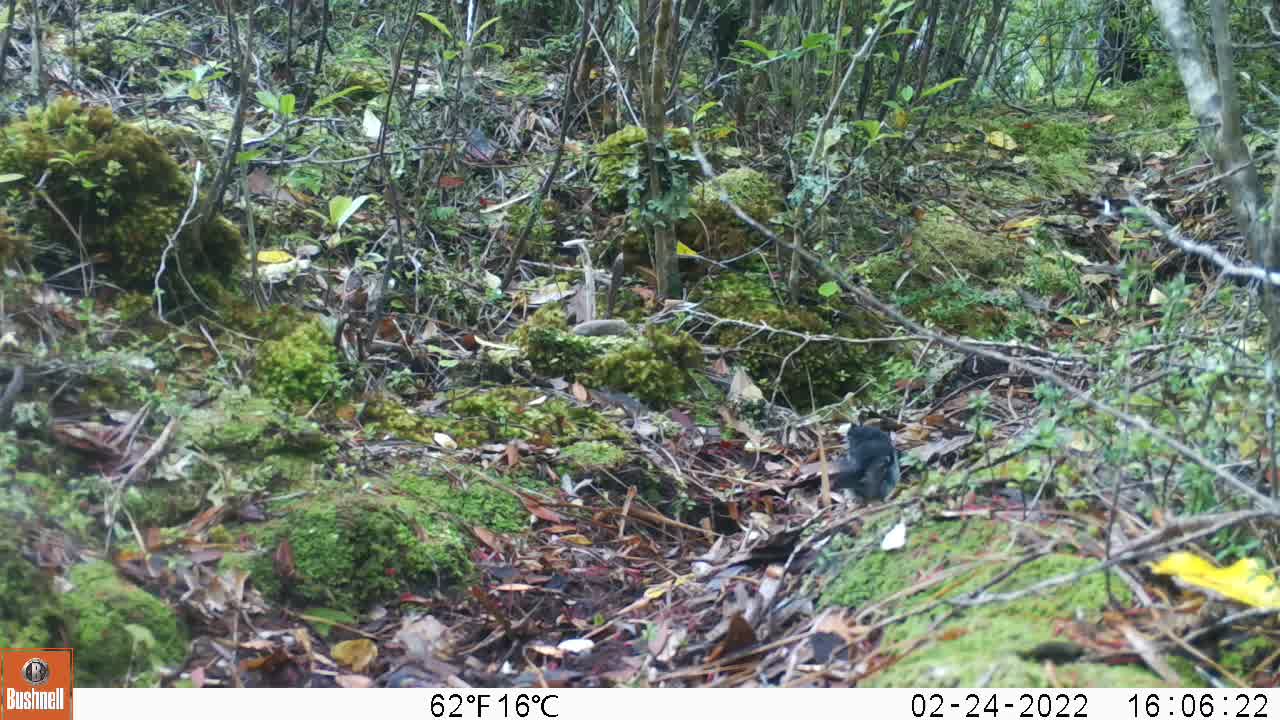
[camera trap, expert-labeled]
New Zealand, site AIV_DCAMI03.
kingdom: Animalia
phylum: Chordata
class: Aves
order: Passeriformes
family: Petroicidae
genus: Petroica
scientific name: Petroica macrocephala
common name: tomtit